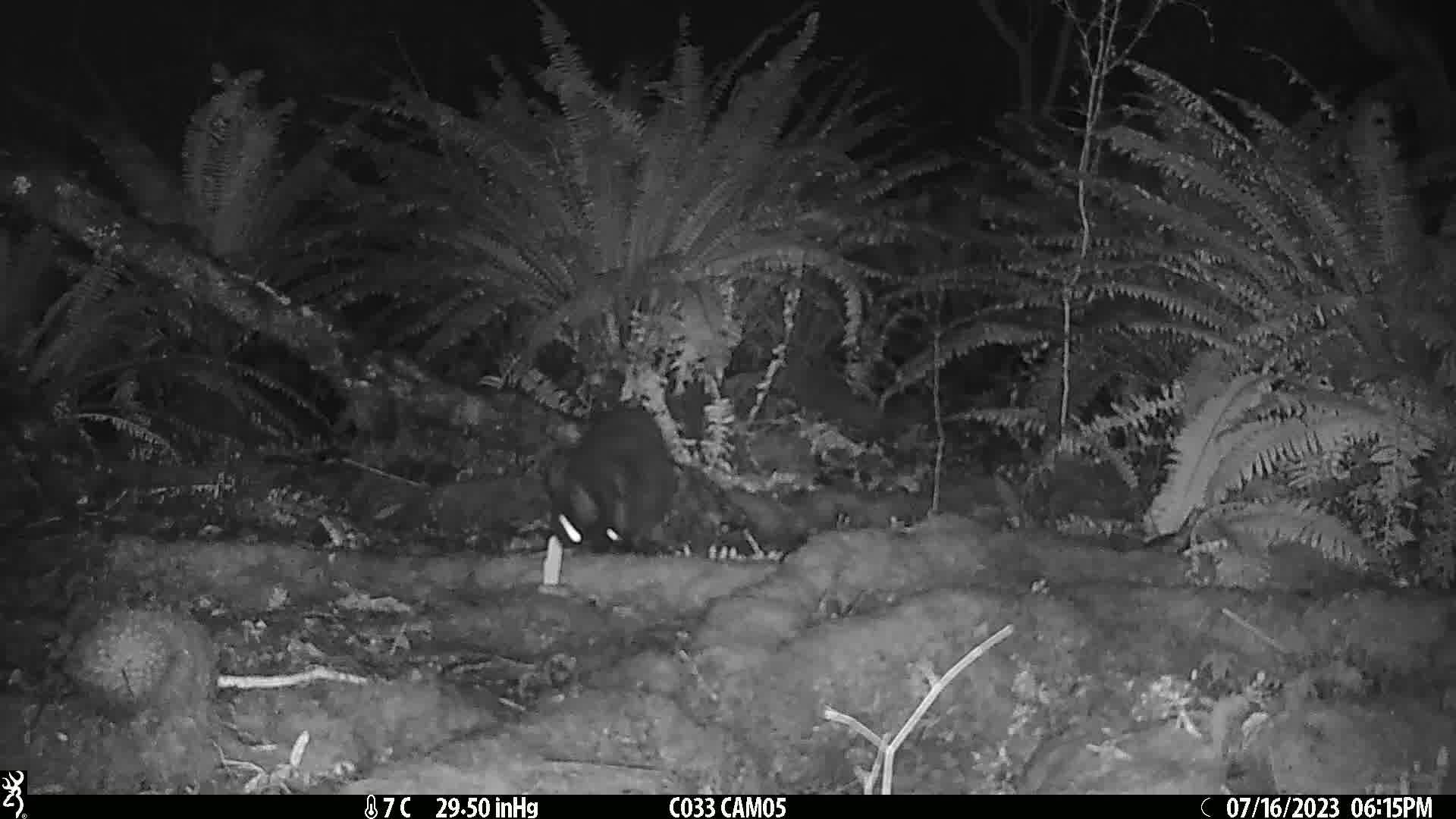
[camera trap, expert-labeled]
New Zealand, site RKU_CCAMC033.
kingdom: Animalia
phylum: Chordata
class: Mammalia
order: Carnivora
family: Felidae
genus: Felis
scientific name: Felis catus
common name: domestic cat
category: cat